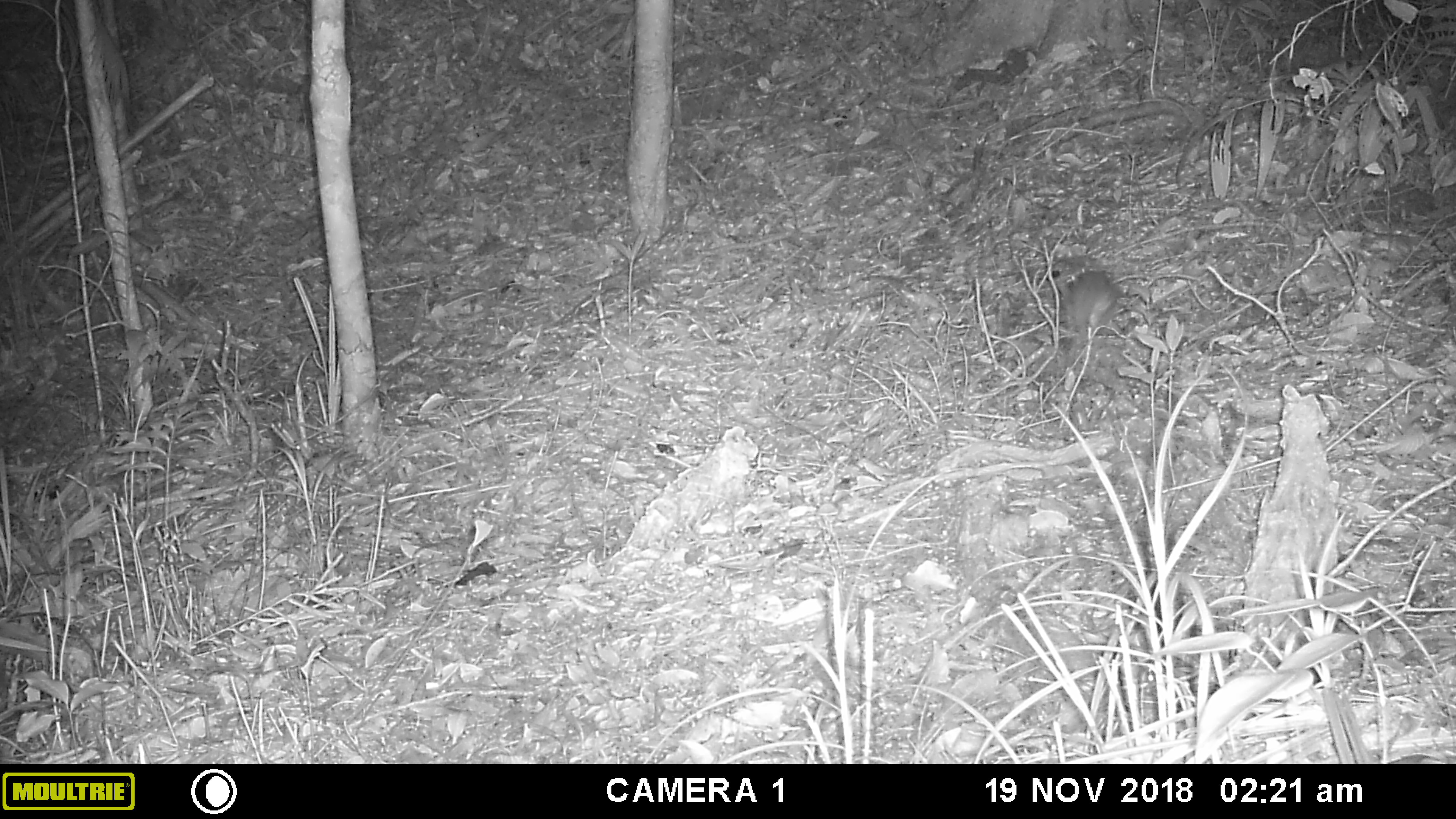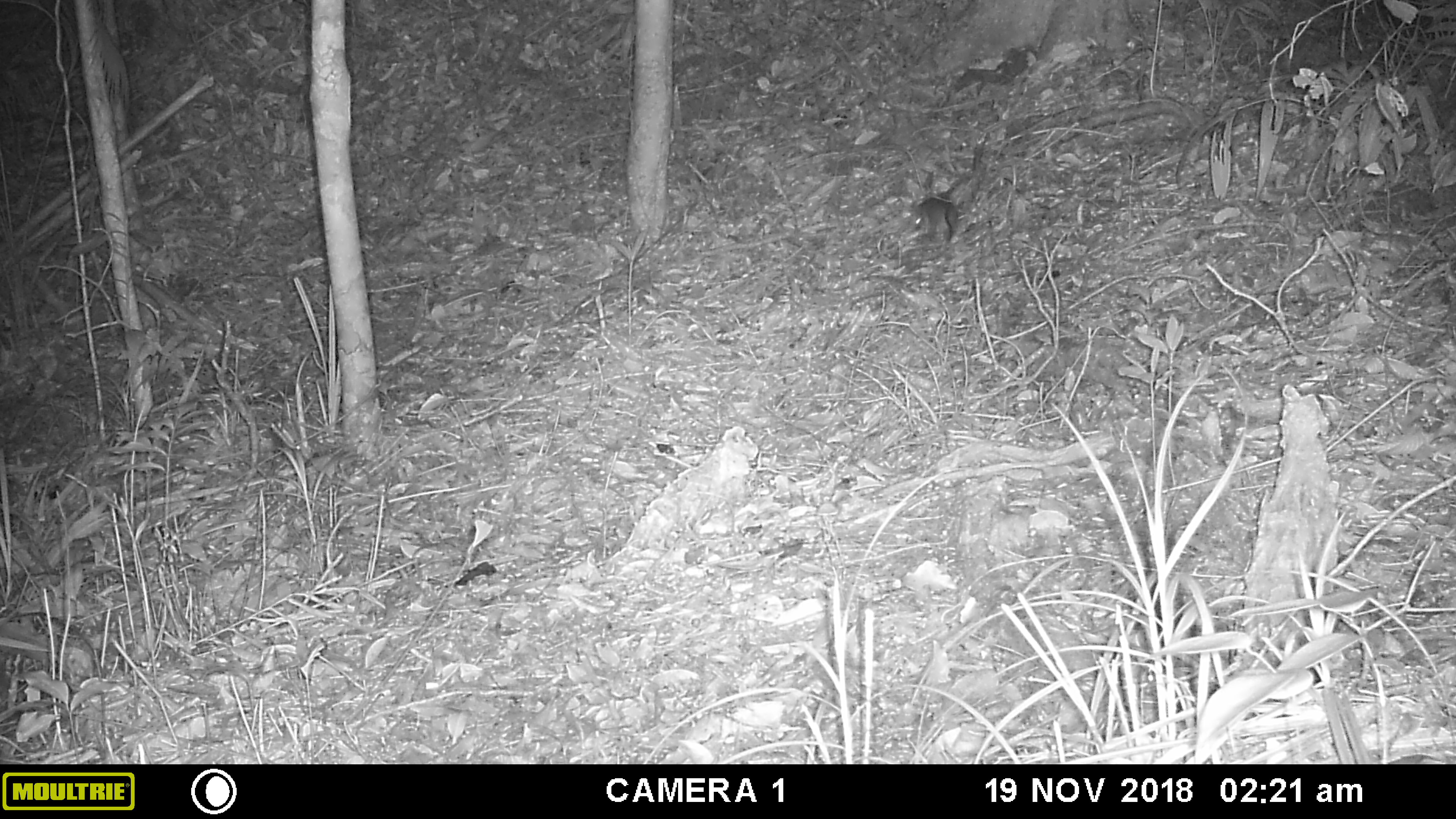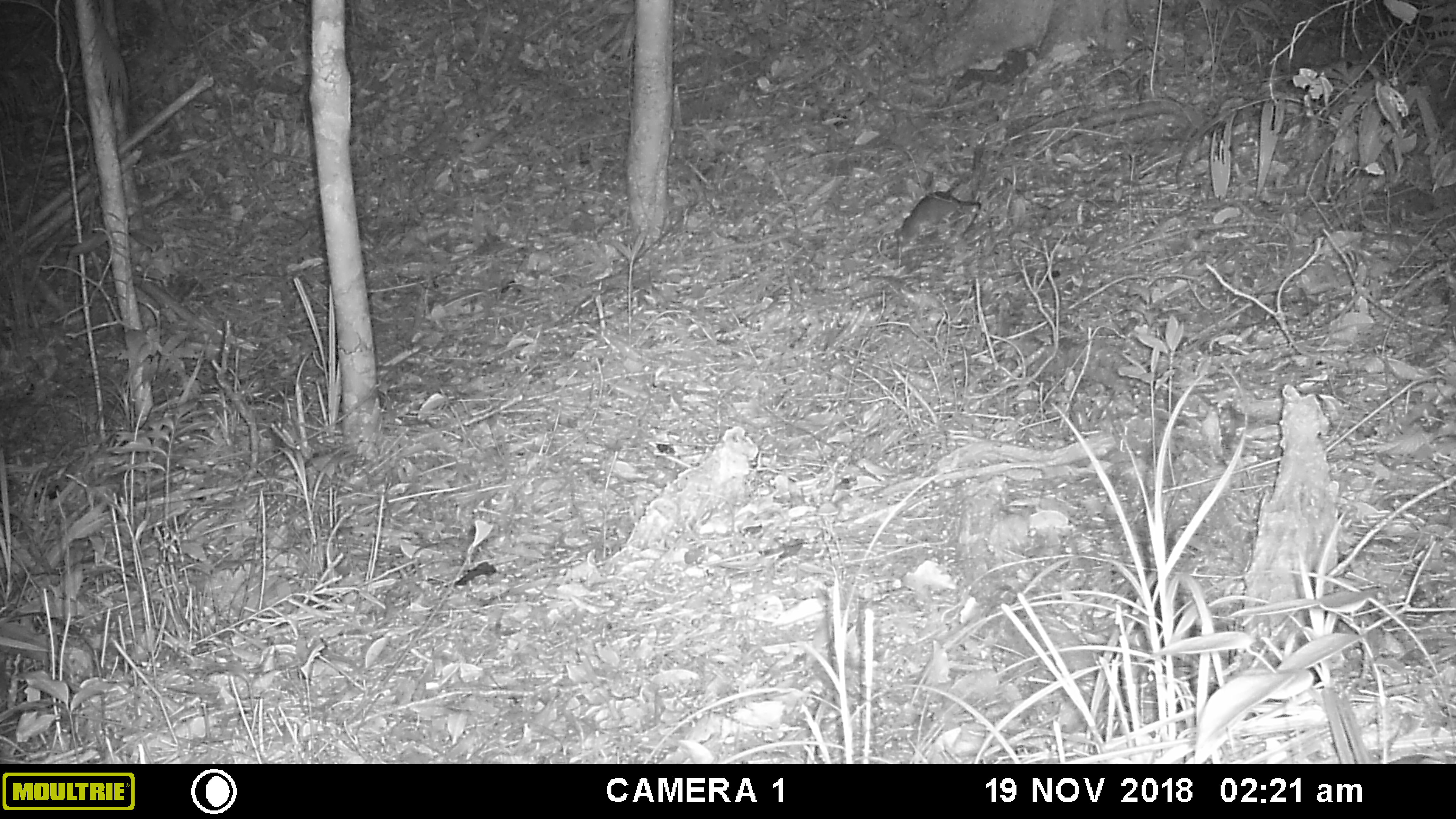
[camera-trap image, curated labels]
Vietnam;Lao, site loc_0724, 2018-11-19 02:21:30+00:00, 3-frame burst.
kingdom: Animalia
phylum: Chordata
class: Mammalia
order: Rodentia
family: Muridae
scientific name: Muridae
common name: old-world mice and rats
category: unidentified murid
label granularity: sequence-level